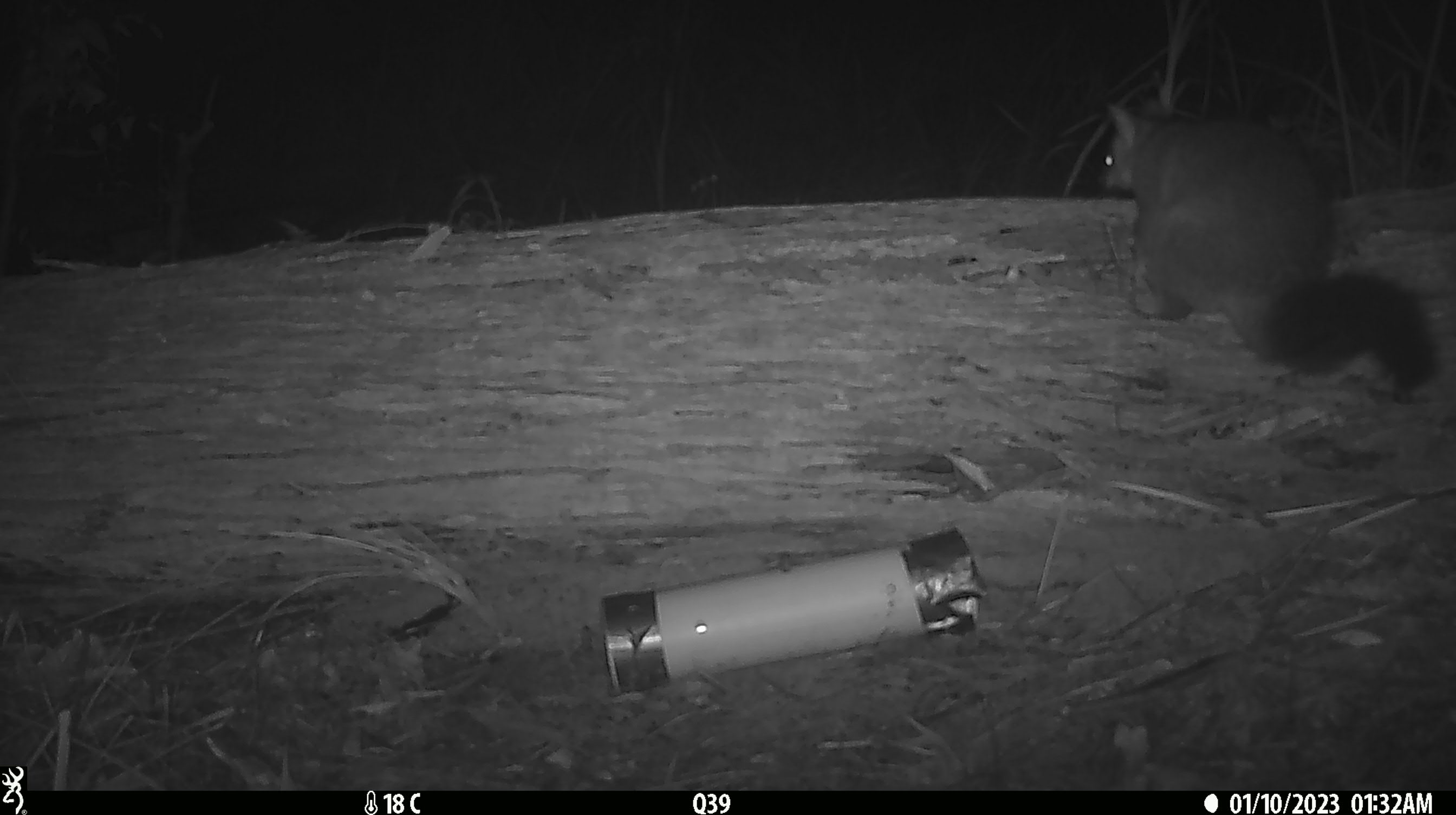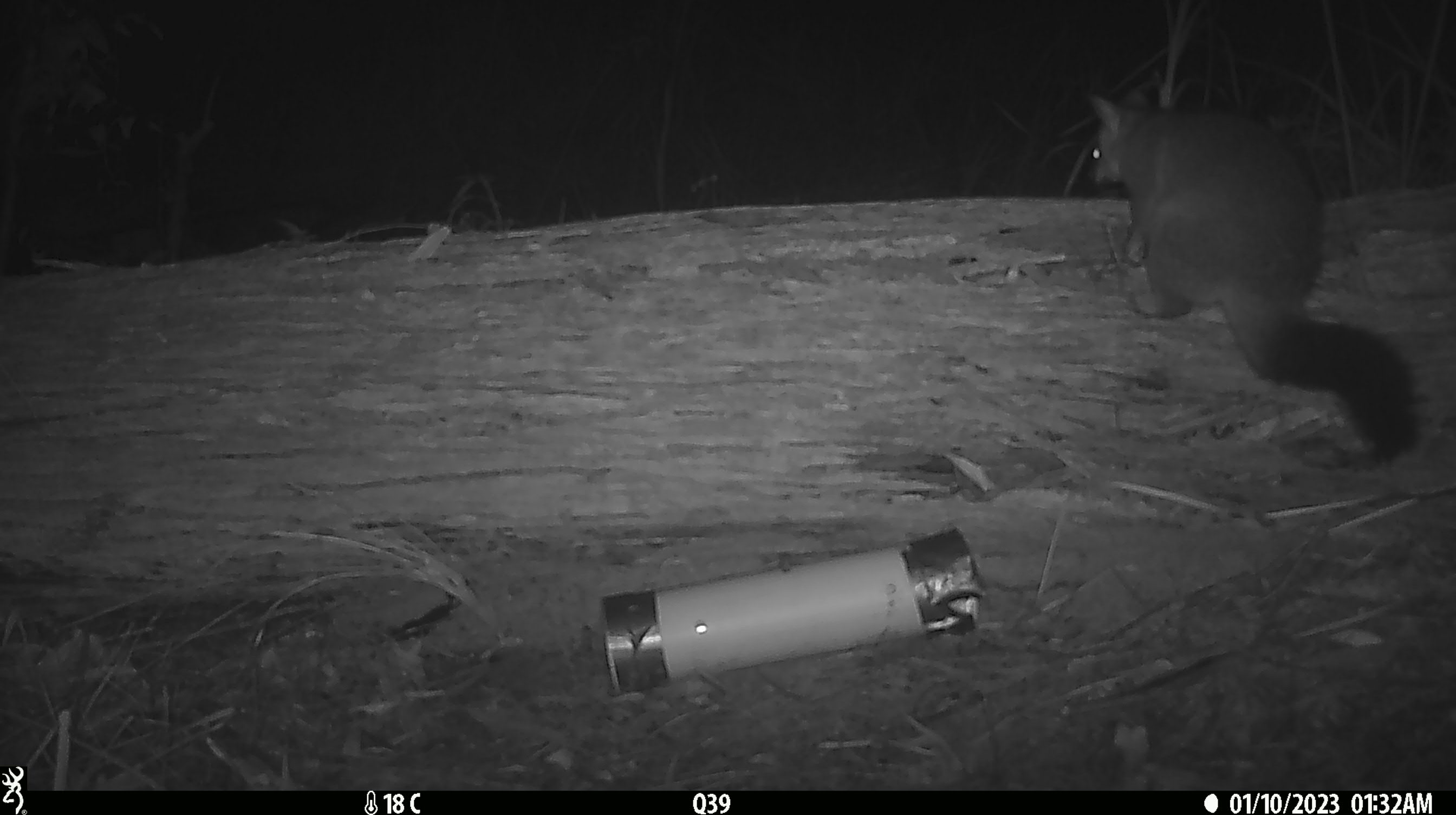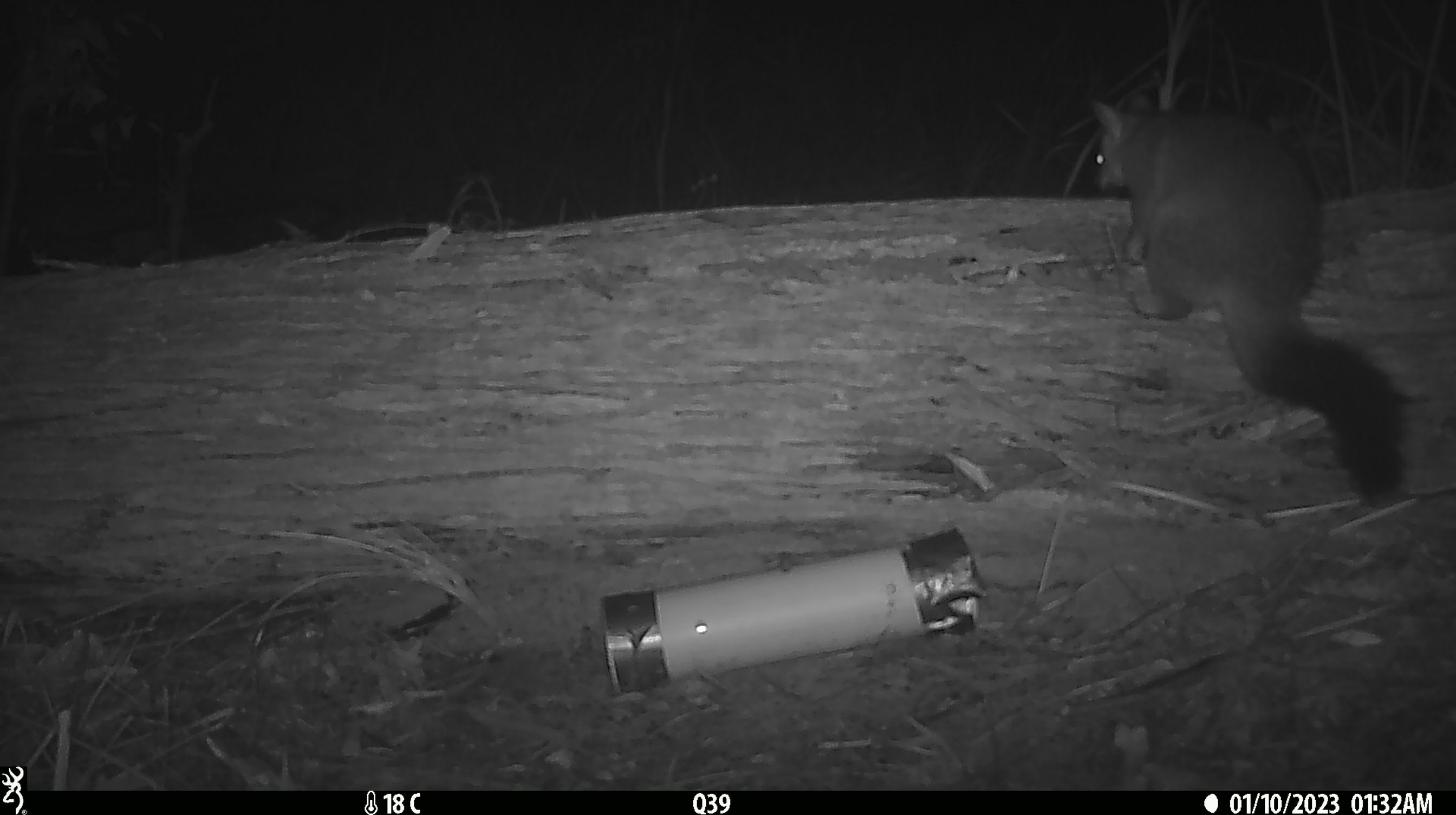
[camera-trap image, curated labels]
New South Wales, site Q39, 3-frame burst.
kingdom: Animalia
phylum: Chordata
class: Mammalia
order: Diprotodontia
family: Phalangeridae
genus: Trichosurus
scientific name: Trichosurus vulpecula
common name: common brushtail possum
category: possum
Possum (common brushtail possum) (Trichosurus vulpecula).